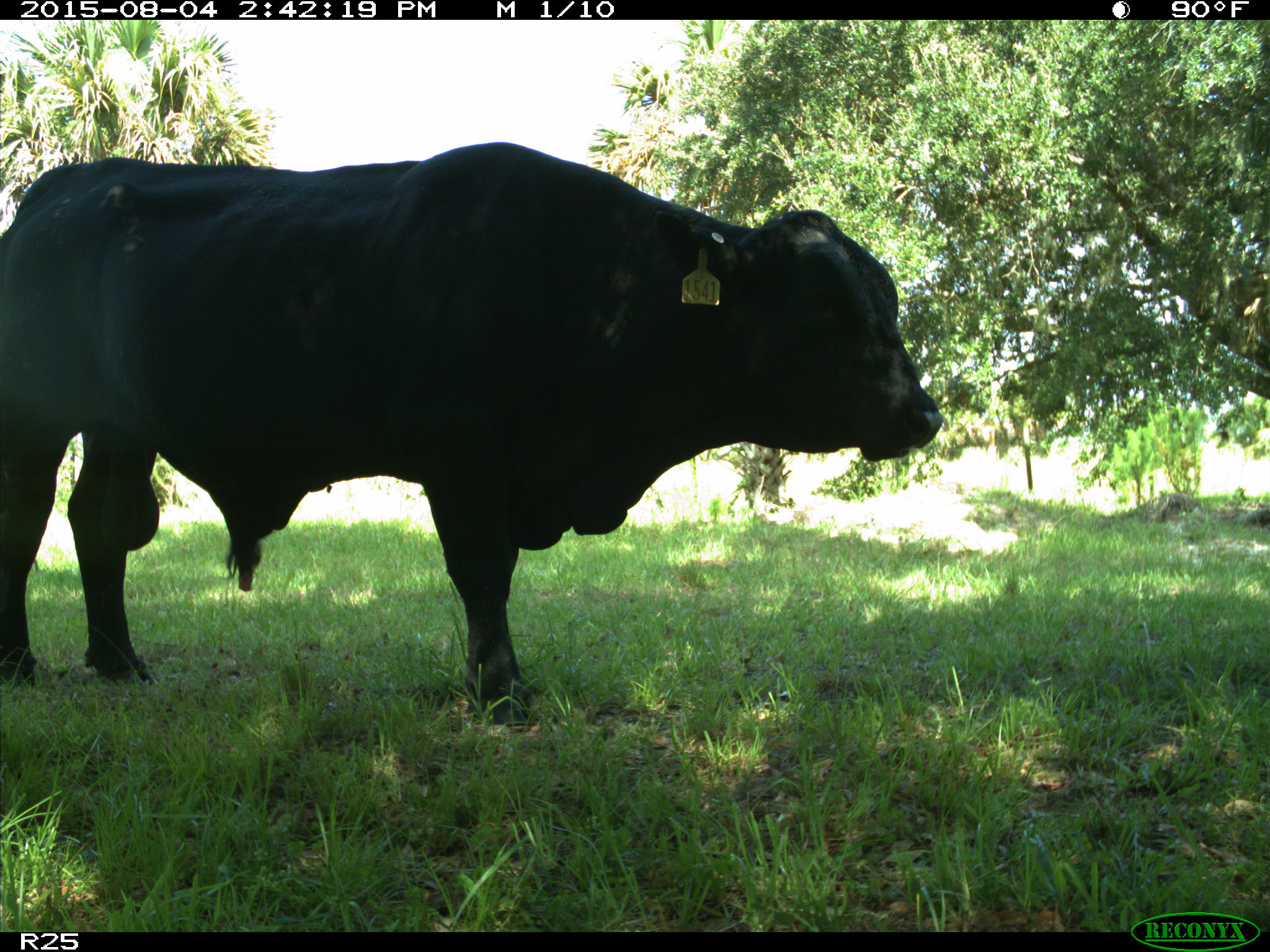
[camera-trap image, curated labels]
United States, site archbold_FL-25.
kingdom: Animalia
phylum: Chordata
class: Mammalia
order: Artiodactyla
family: Bovidae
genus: Bos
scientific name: Bos taurus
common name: domestic cow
Bos taurus (domestic cow).